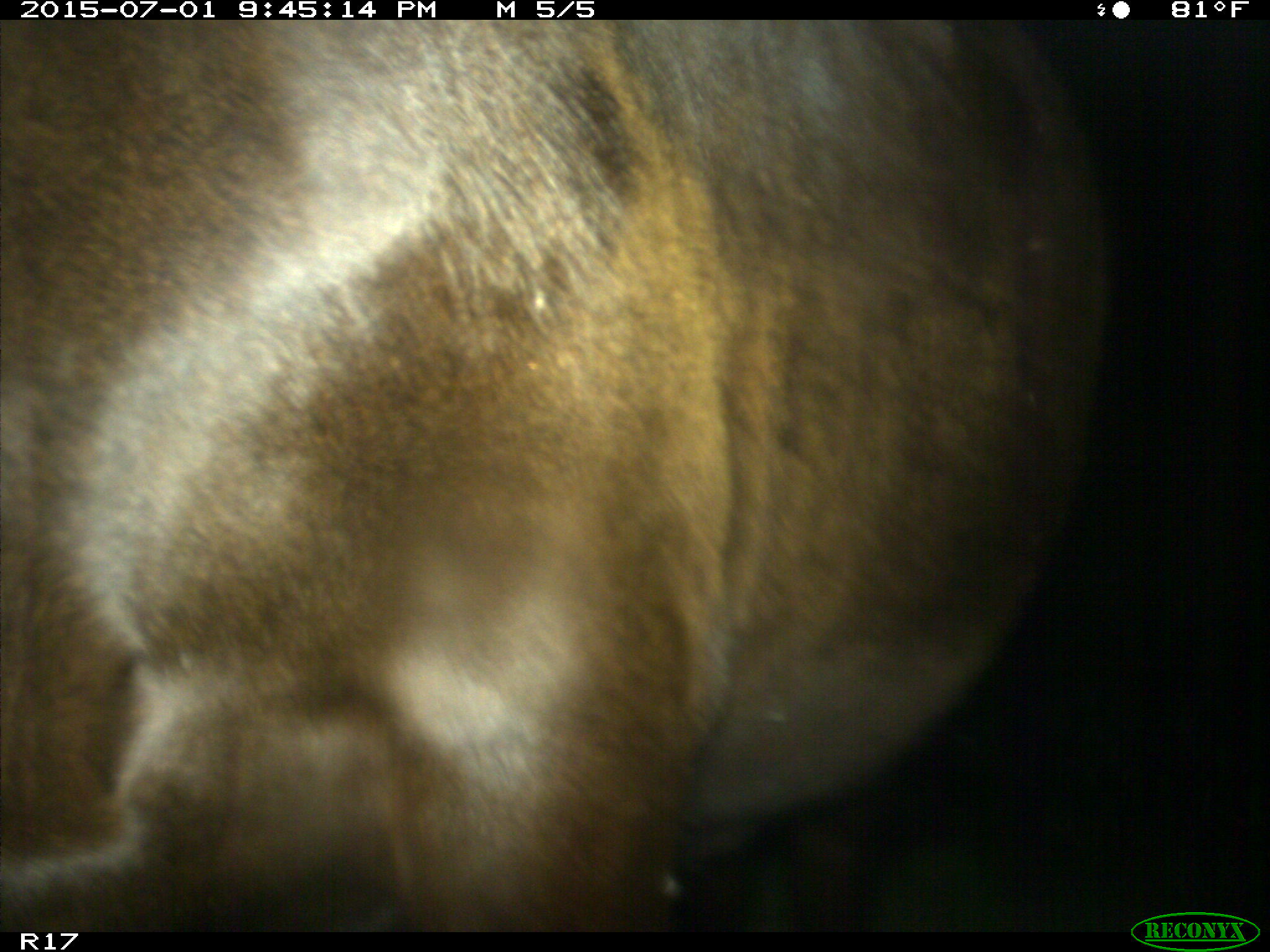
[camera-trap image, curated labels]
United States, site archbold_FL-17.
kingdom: Animalia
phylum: Chordata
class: Mammalia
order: Artiodactyla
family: Bovidae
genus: Bos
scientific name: Bos taurus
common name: domestic cow